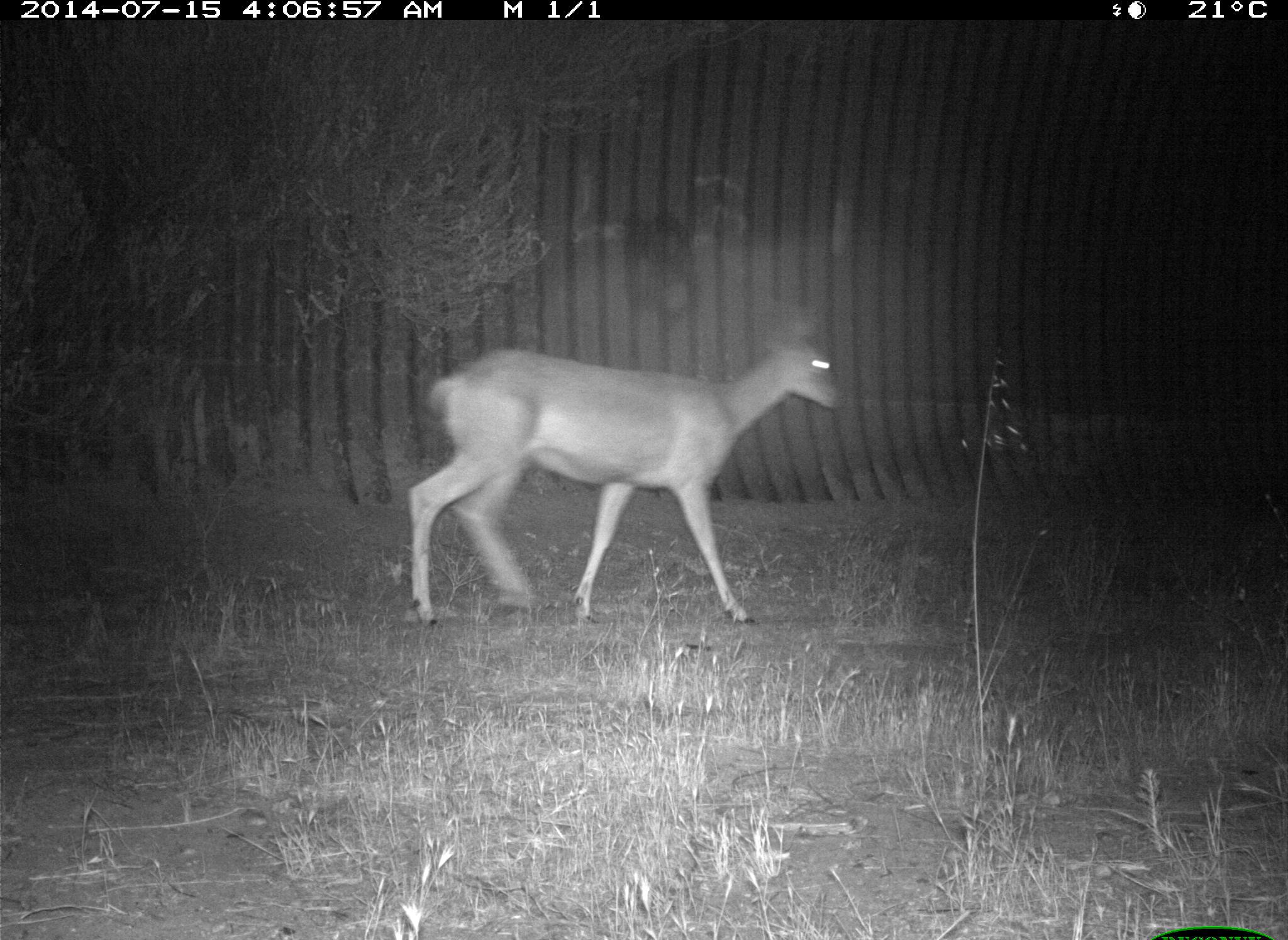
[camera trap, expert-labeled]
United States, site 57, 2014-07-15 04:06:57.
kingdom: Animalia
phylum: Chordata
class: Mammalia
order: Artiodactyla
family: Cervidae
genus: Odocoileus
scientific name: Odocoileus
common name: deer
Deer (Odocoileus).